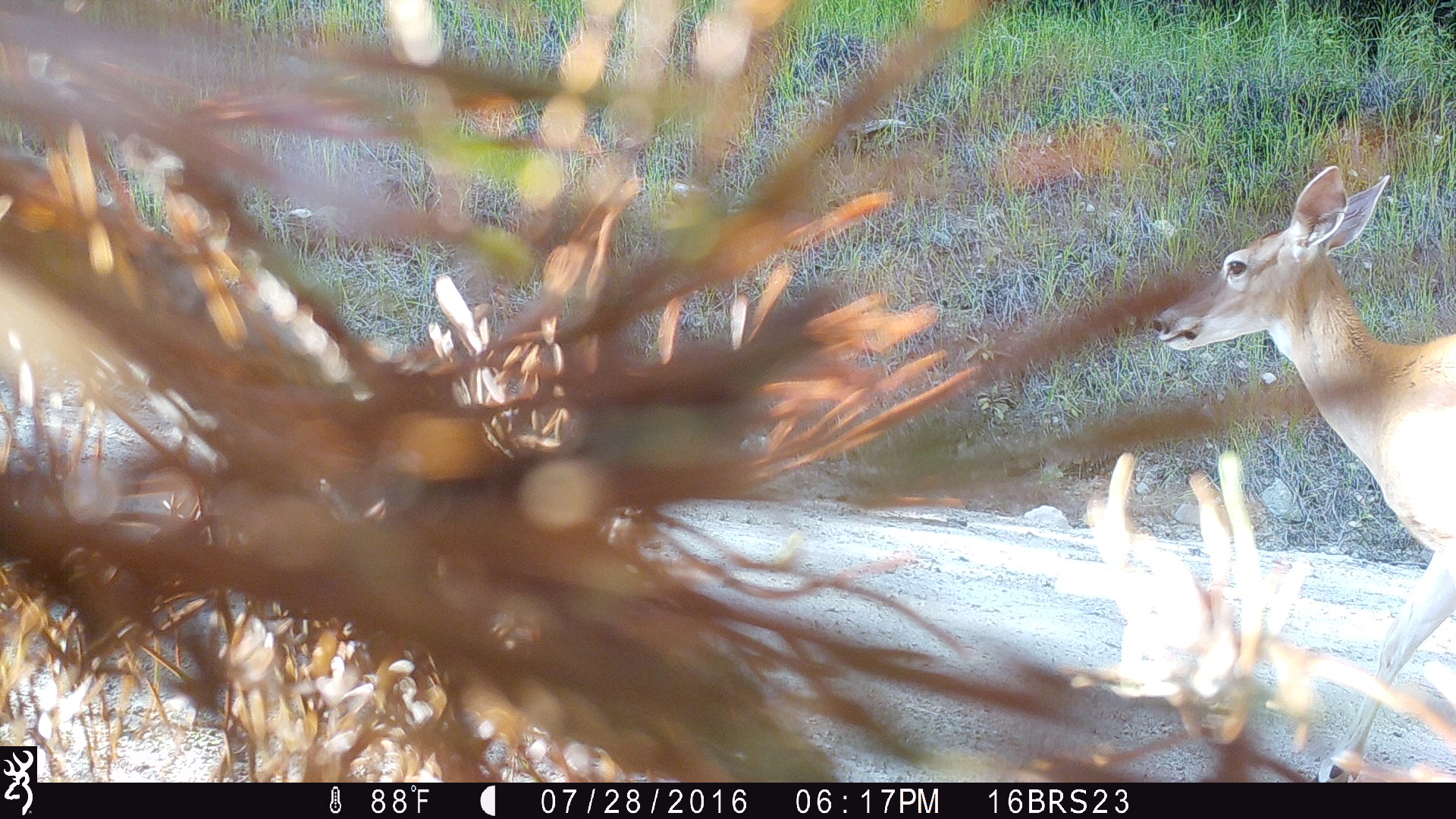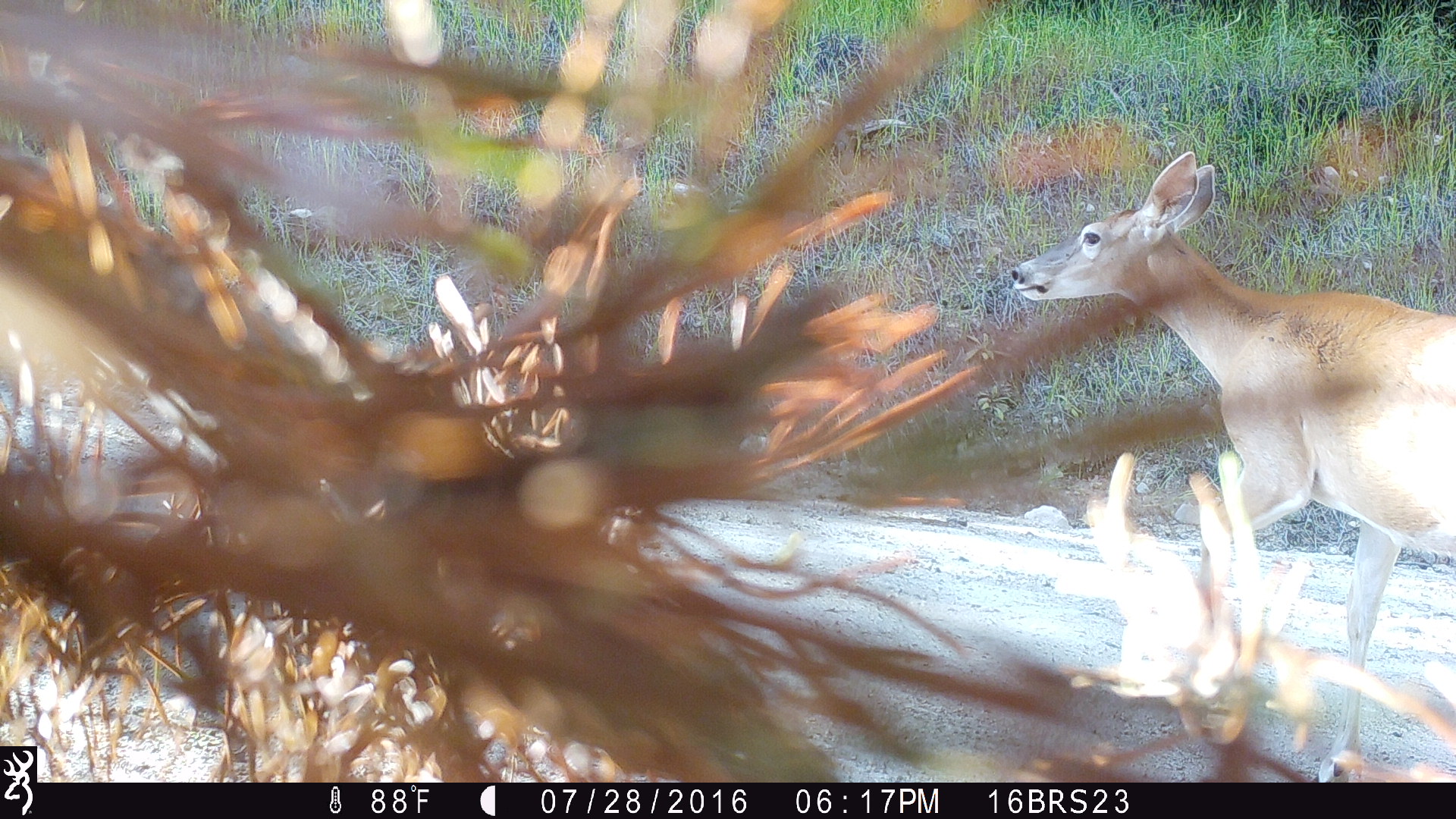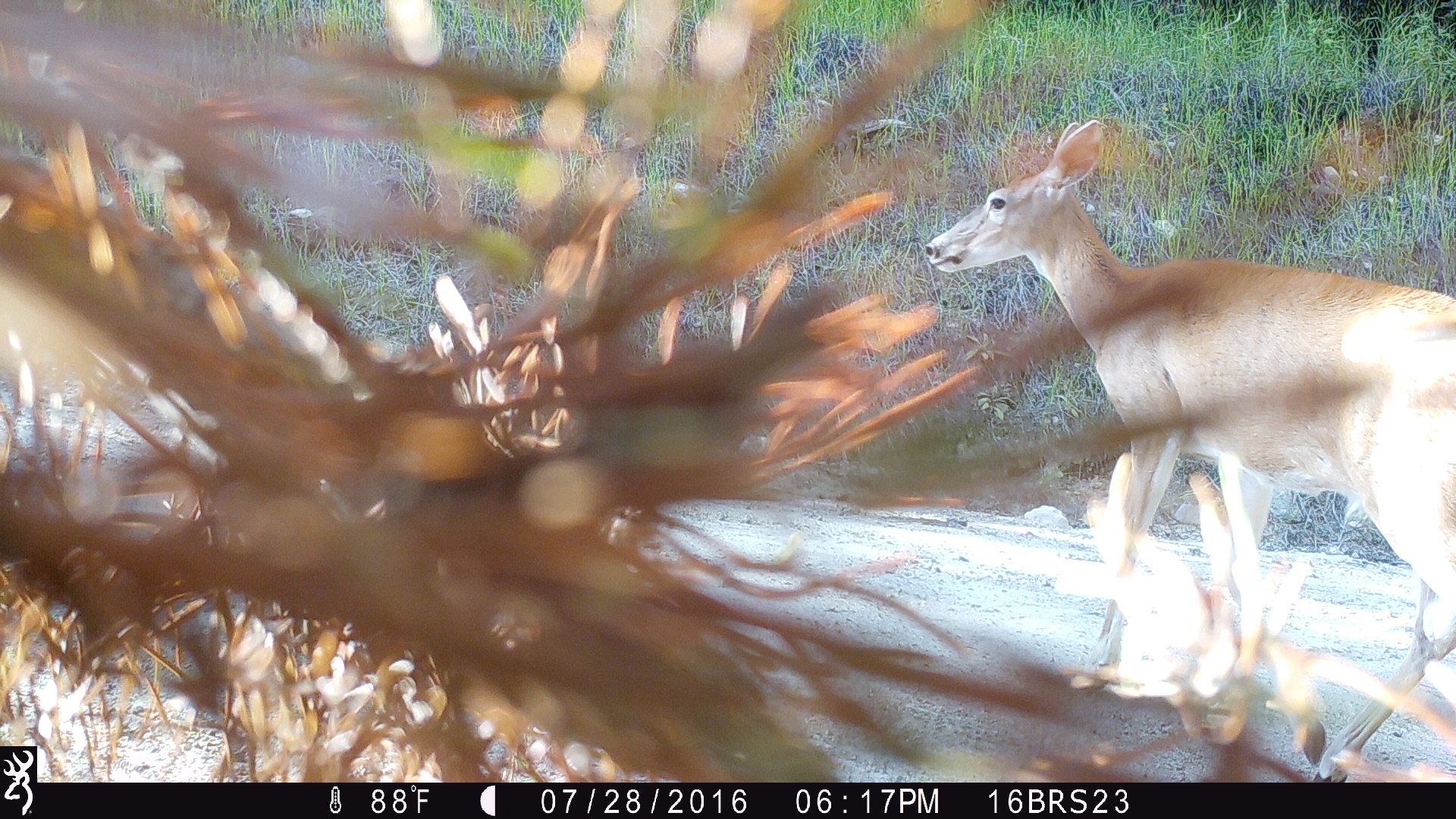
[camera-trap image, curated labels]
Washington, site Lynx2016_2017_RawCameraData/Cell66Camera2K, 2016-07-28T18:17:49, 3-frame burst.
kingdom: Animalia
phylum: Chordata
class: Mammalia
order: Artiodactyla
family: Cervidae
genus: Odocoileus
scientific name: Odocoileus virginianus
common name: white-tailed deer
Odocoileus virginianus (white-tailed deer). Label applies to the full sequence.